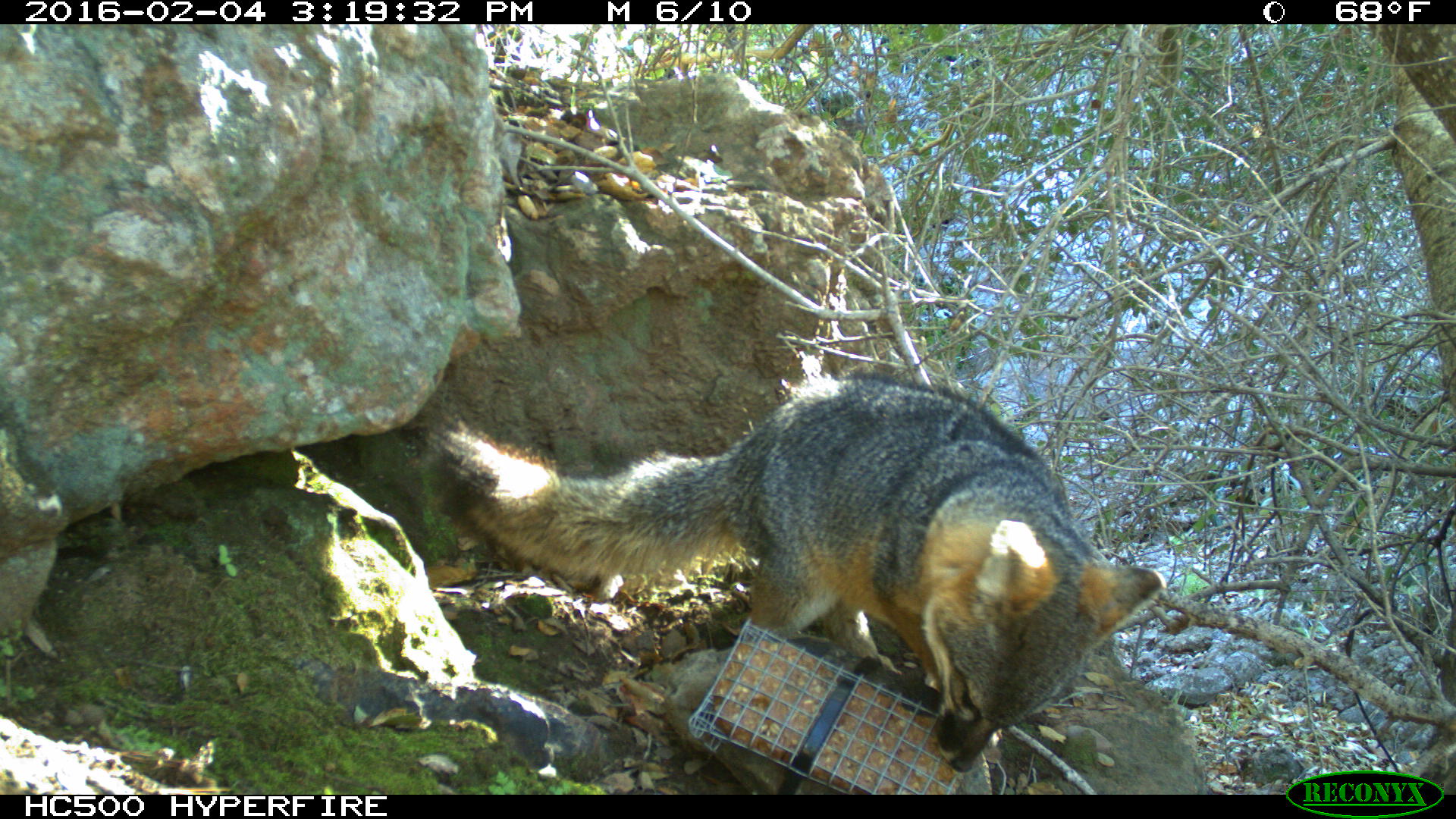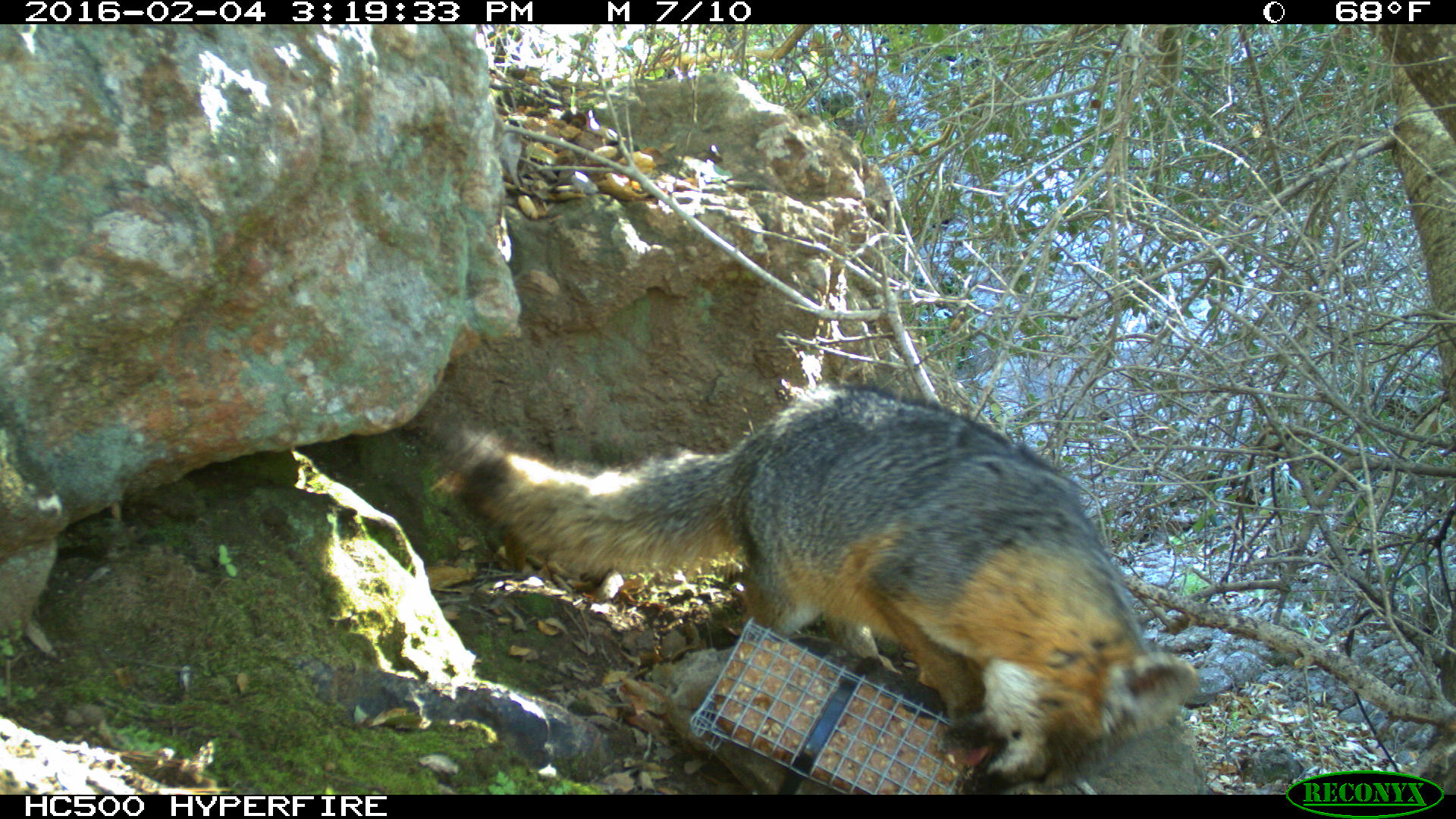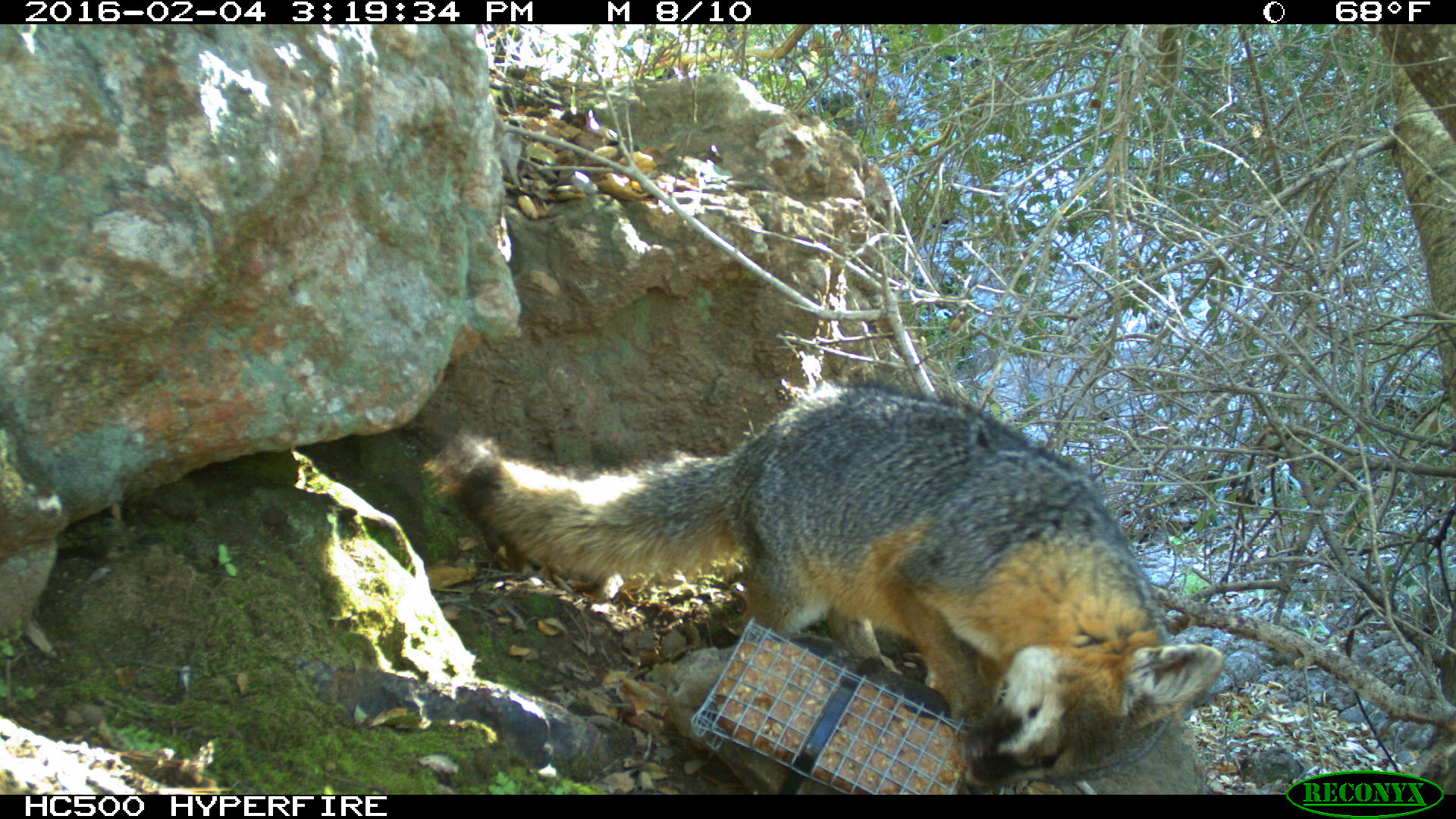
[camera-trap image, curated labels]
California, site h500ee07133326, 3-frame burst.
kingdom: Animalia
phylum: Chordata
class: Mammalia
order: Carnivora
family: Canidae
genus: Urocyon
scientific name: Urocyon littoralis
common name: island fox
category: fox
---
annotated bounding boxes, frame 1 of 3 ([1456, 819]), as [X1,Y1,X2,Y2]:
fox: [421,369,1165,771]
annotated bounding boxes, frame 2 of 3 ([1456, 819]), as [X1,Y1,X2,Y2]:
fox: [442,384,1196,794]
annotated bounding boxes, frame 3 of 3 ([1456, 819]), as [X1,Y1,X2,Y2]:
fox: [442,384,1225,794]